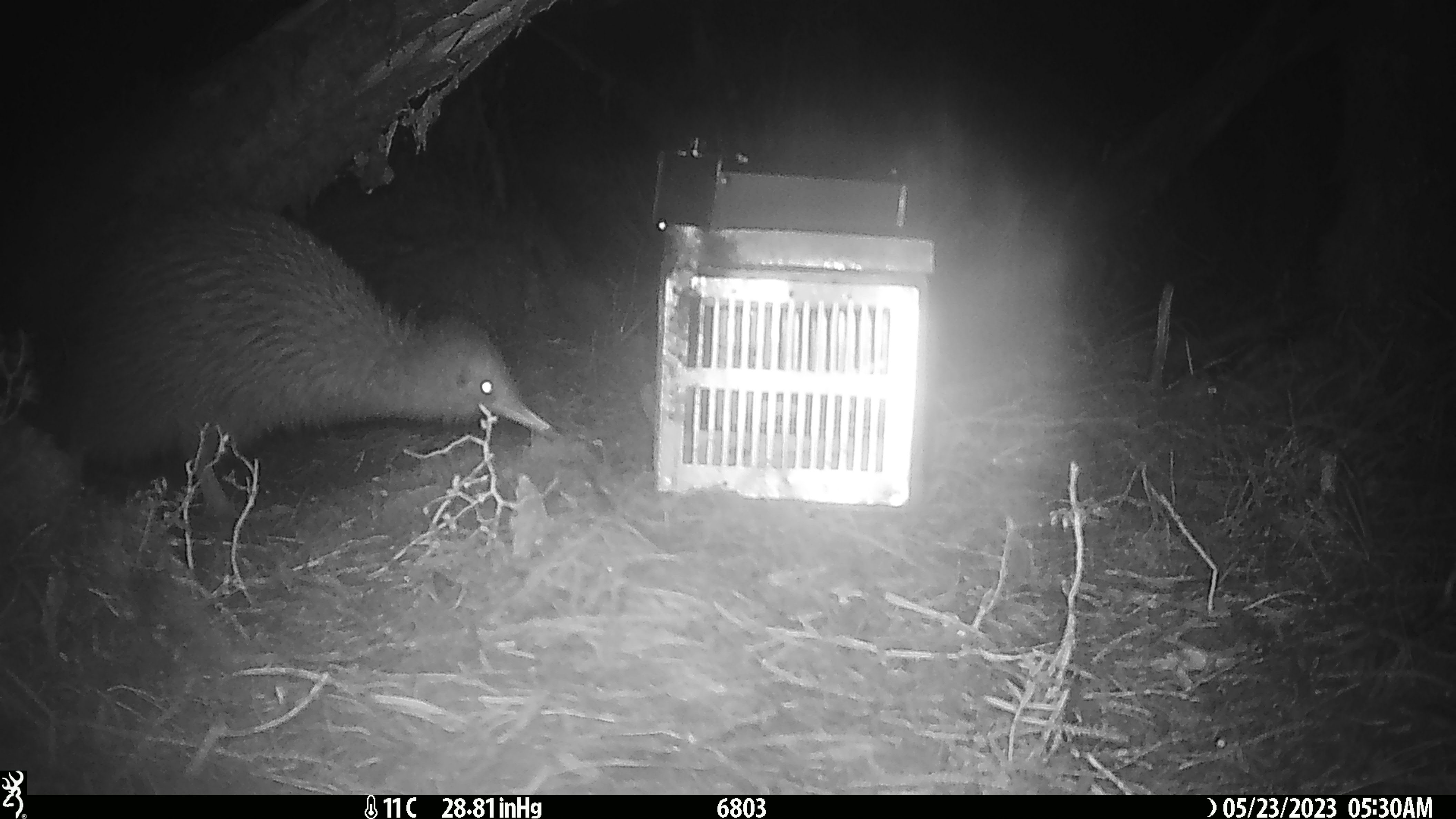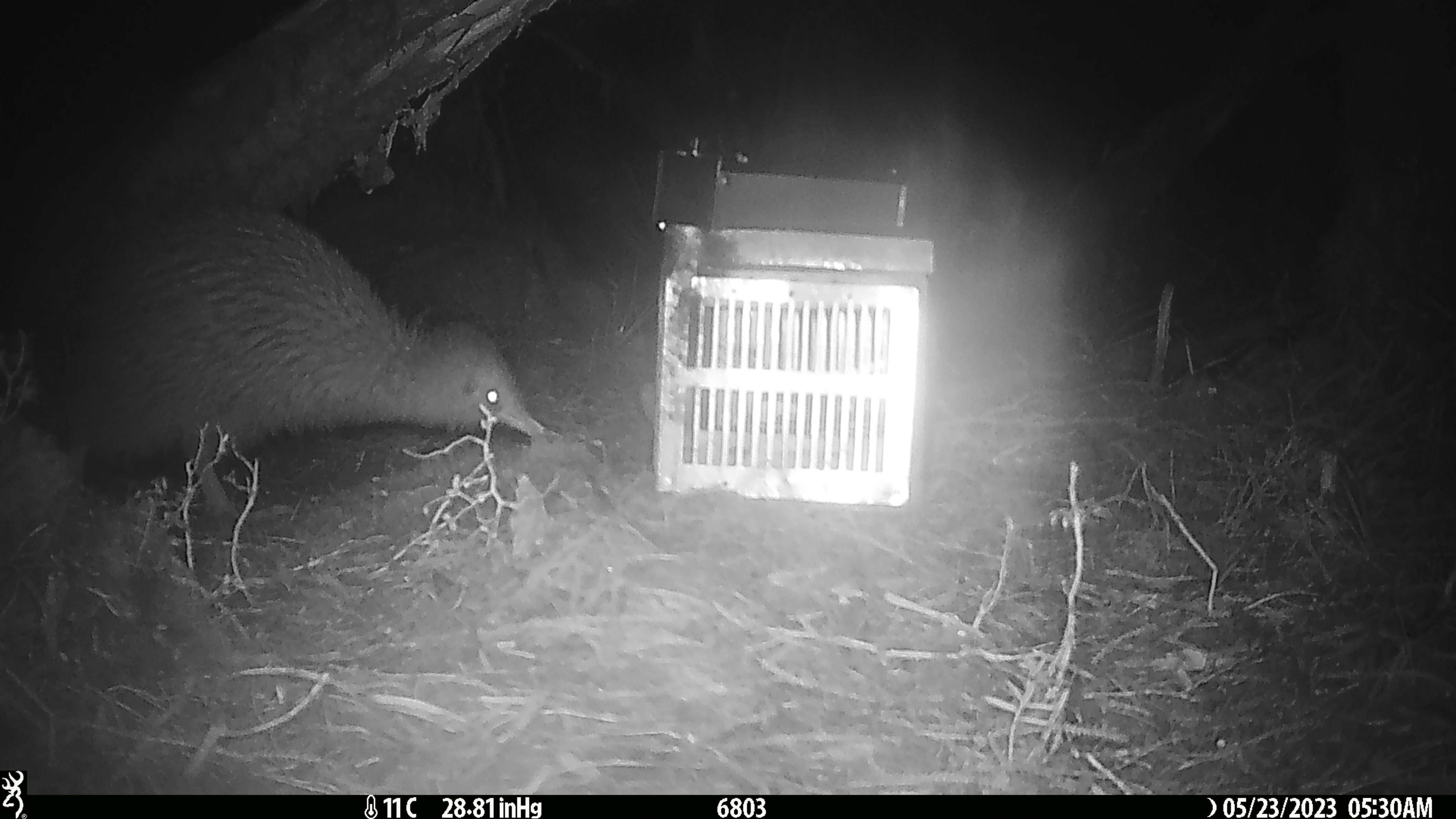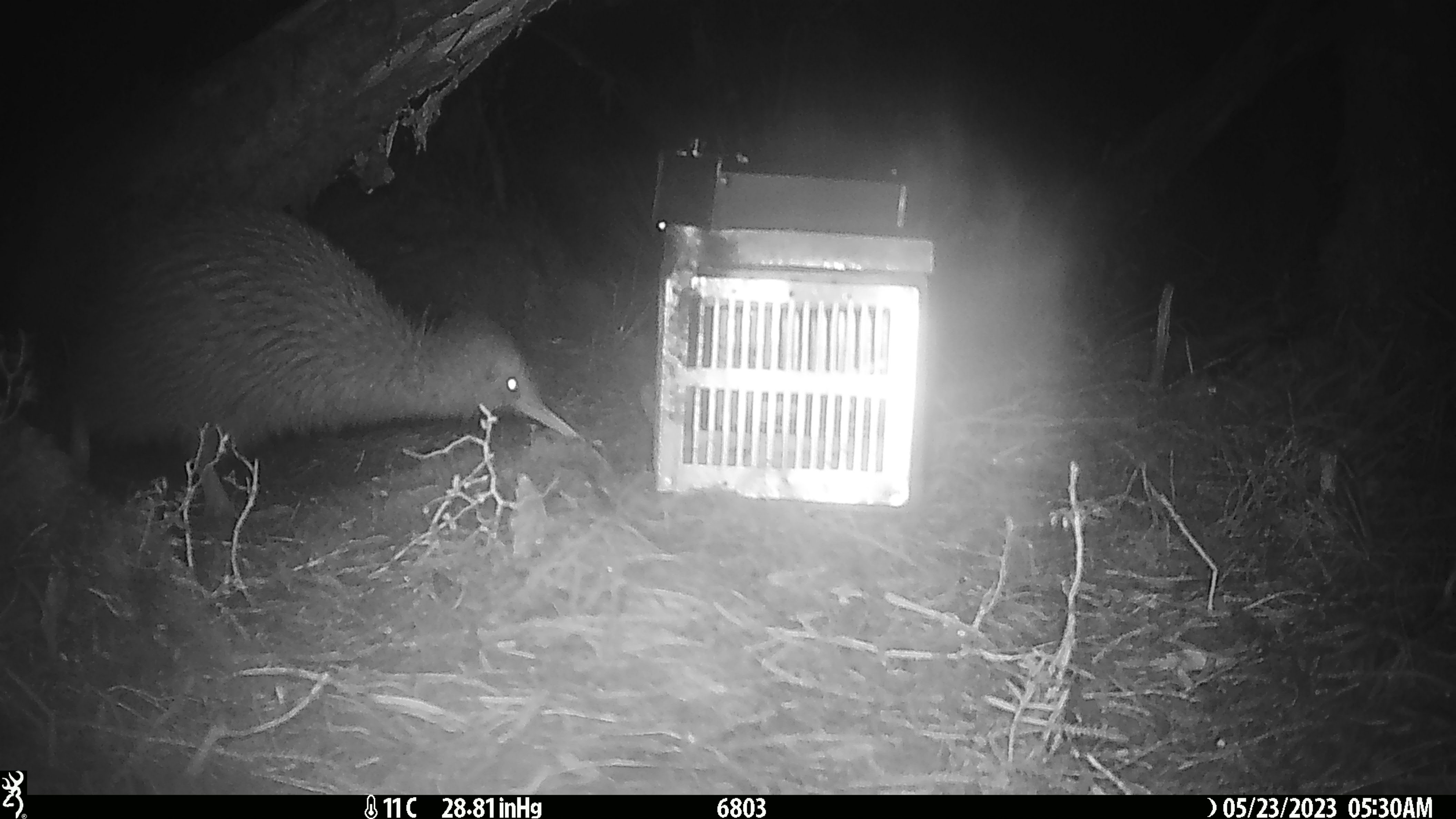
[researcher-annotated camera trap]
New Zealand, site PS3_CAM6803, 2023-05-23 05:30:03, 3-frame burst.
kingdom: Animalia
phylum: Chordata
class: Aves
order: Apterygiformes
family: Apterygidae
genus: Apteryx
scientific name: Apteryx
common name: kiwi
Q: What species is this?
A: Kiwi (Apteryx).